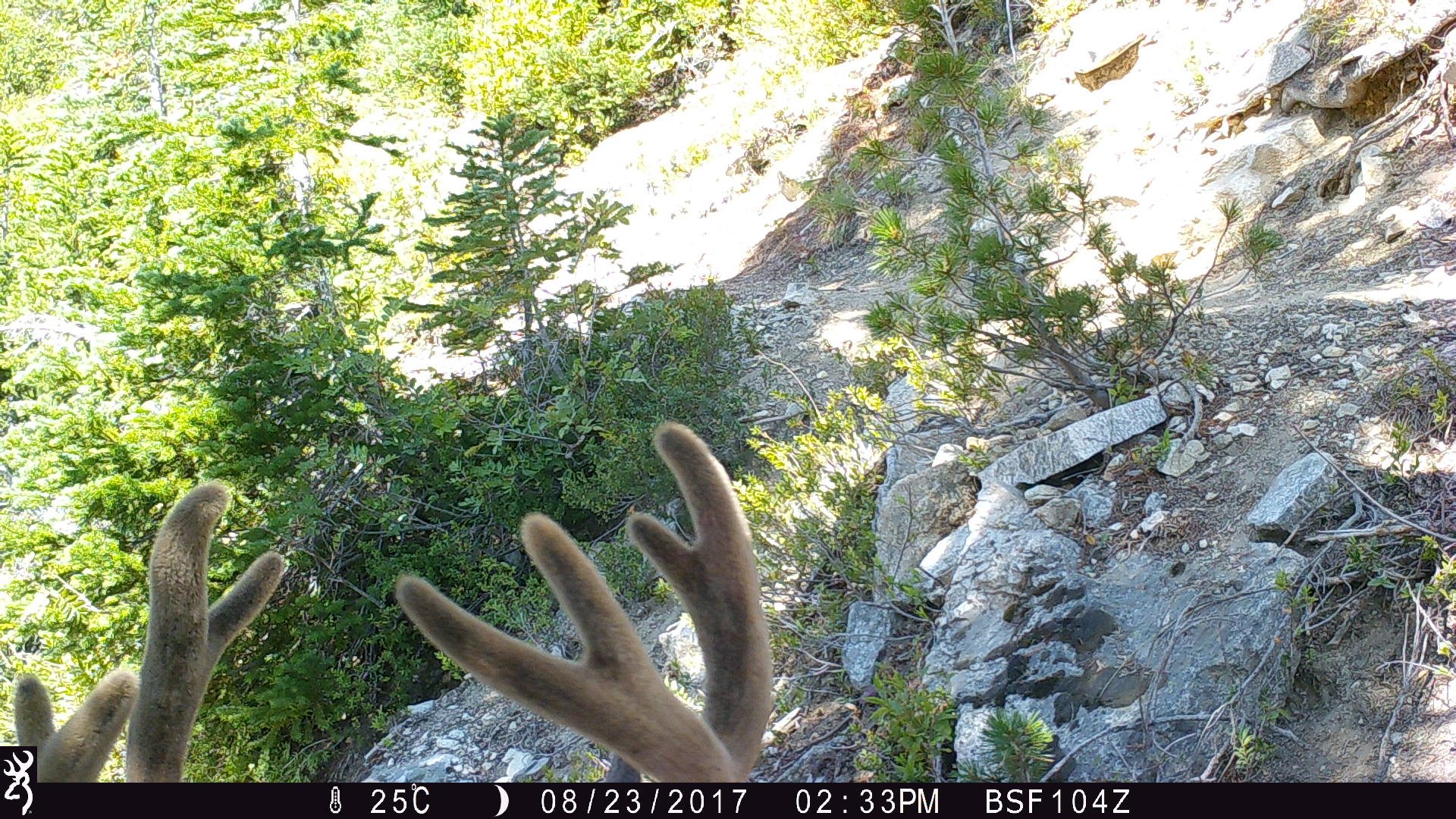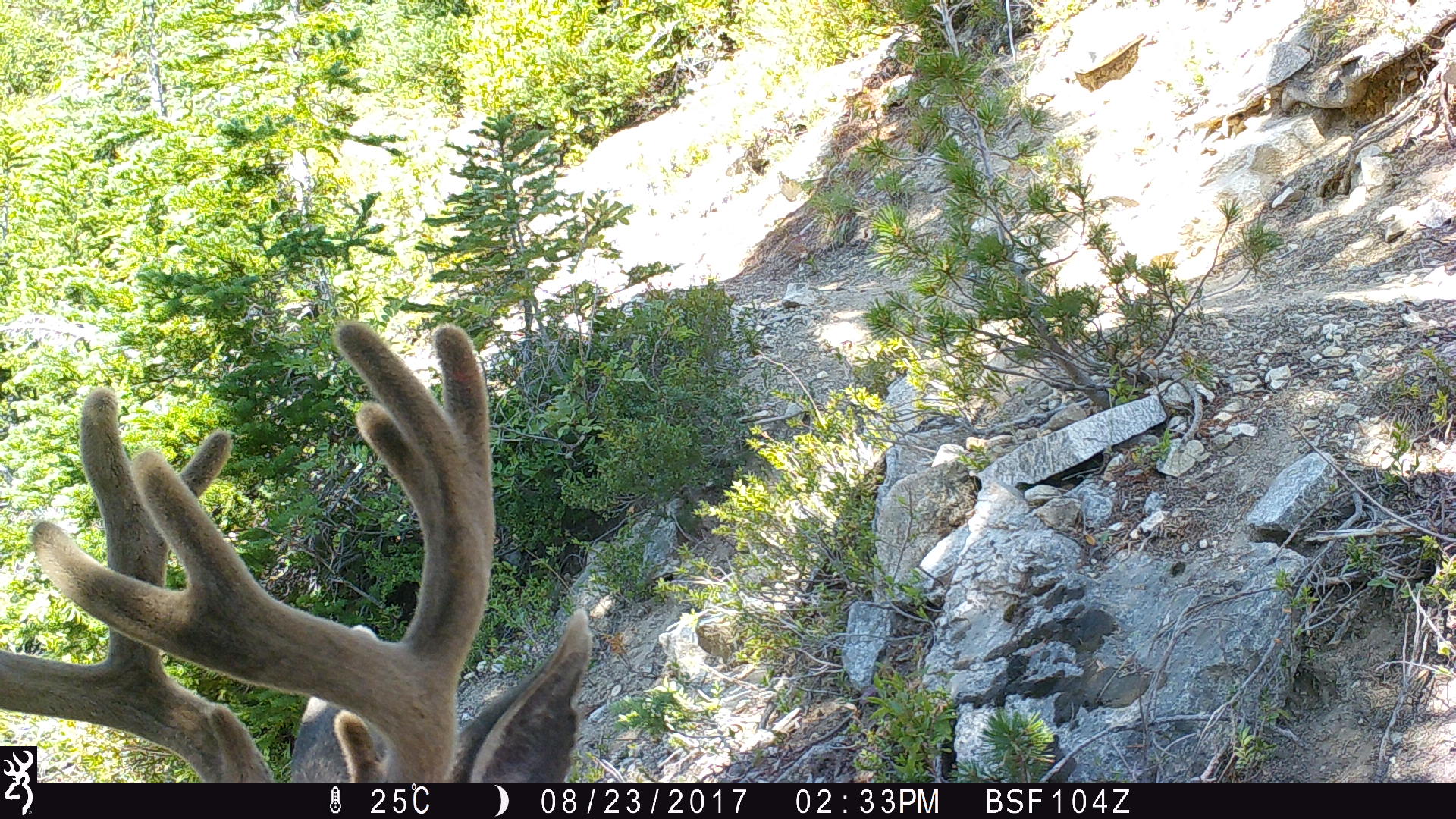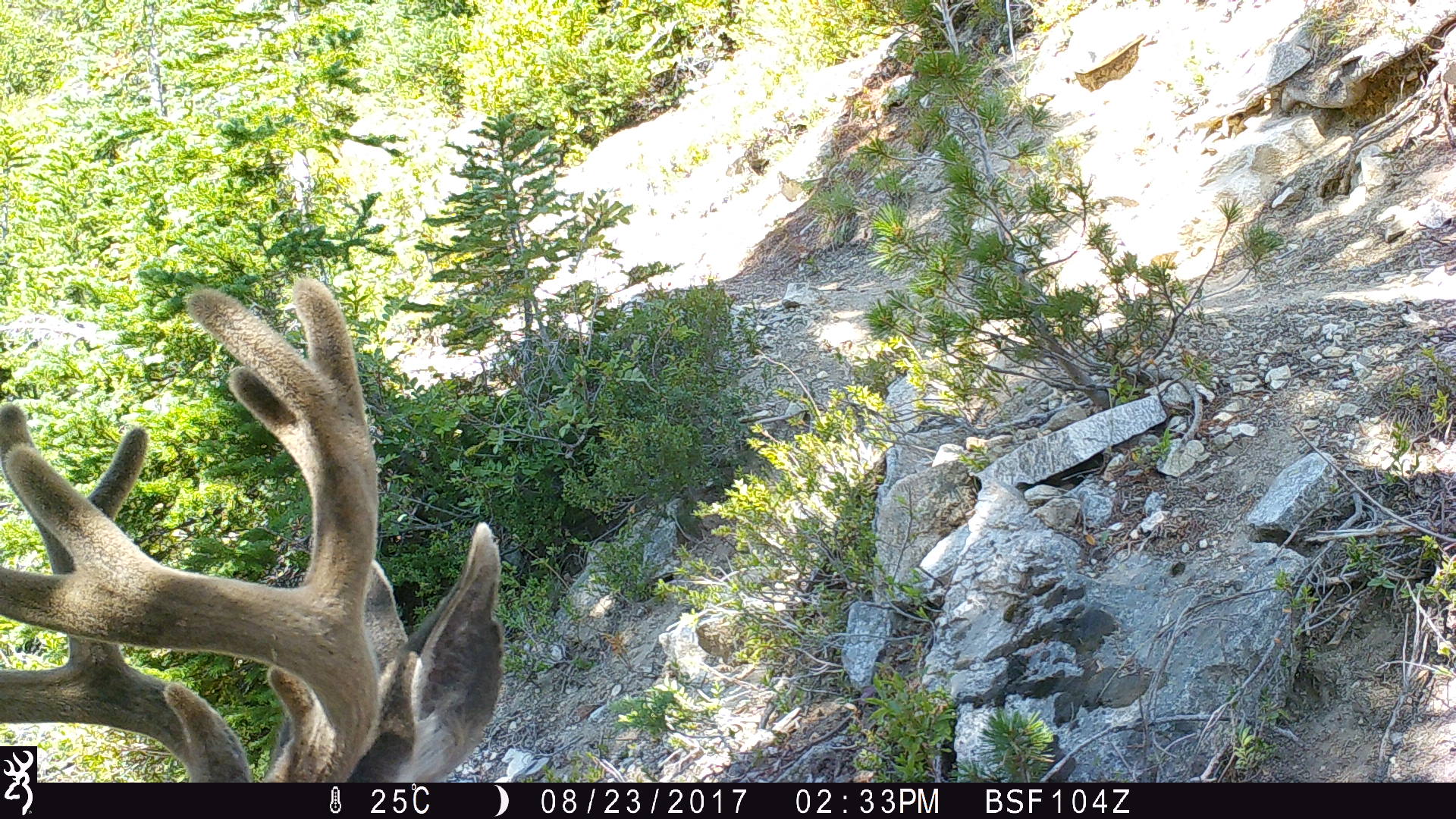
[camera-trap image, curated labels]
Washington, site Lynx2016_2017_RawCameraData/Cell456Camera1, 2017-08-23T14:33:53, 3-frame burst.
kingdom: Animalia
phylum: Chordata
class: Mammalia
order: Artiodactyla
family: Cervidae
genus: Odocoileus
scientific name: Odocoileus hemionus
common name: mule deer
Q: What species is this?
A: Odocoileus hemionus (mule deer).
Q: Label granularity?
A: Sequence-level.